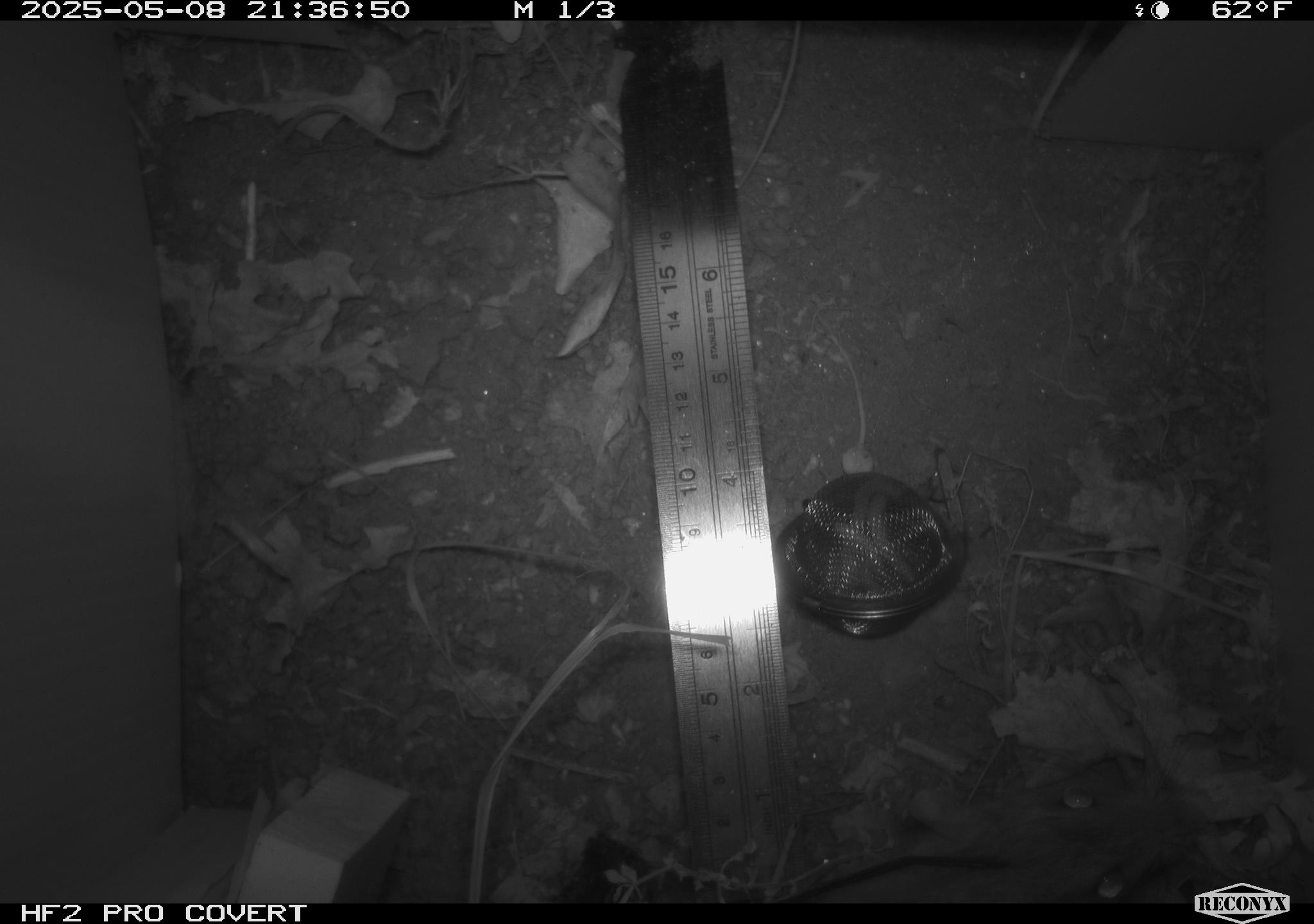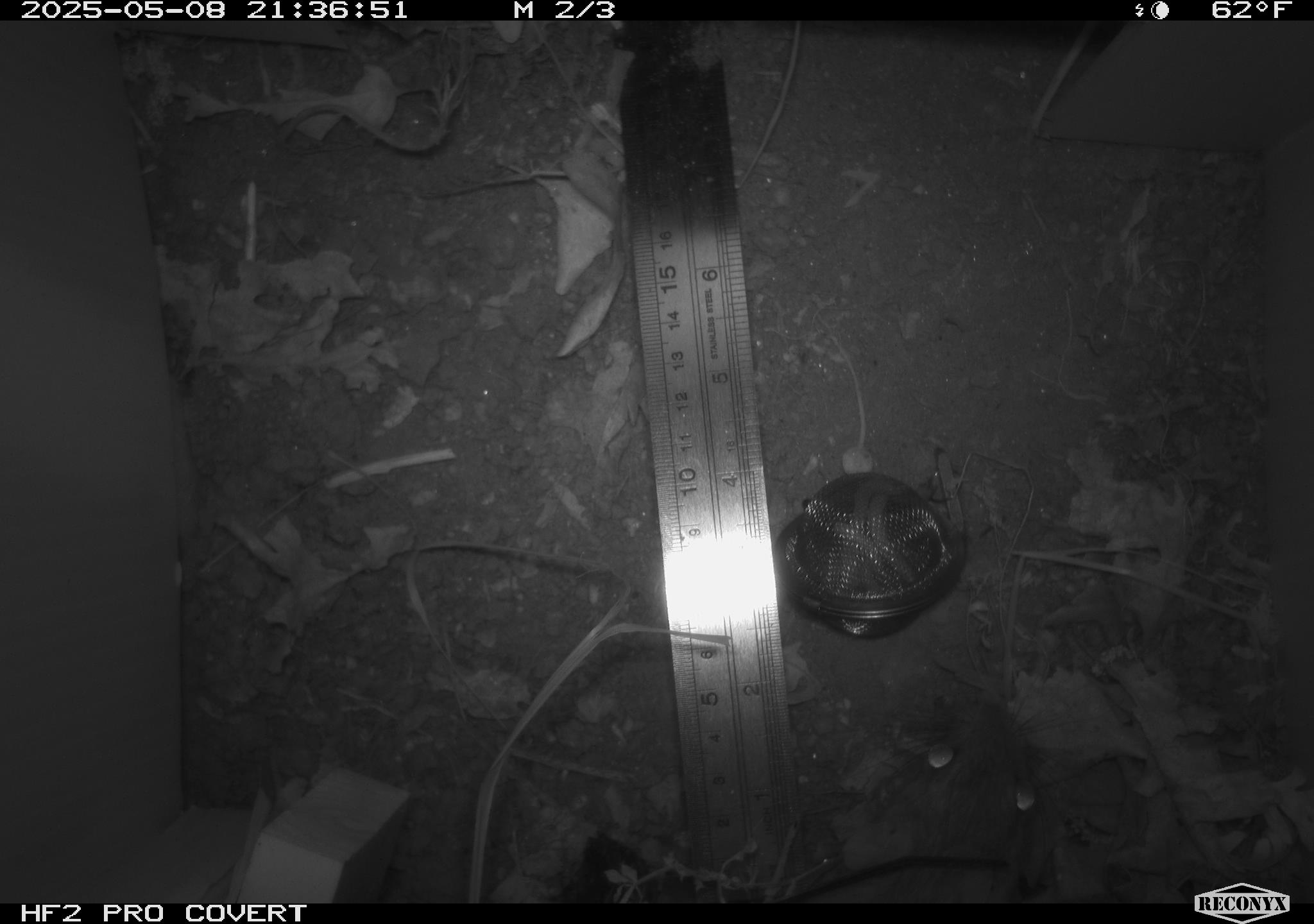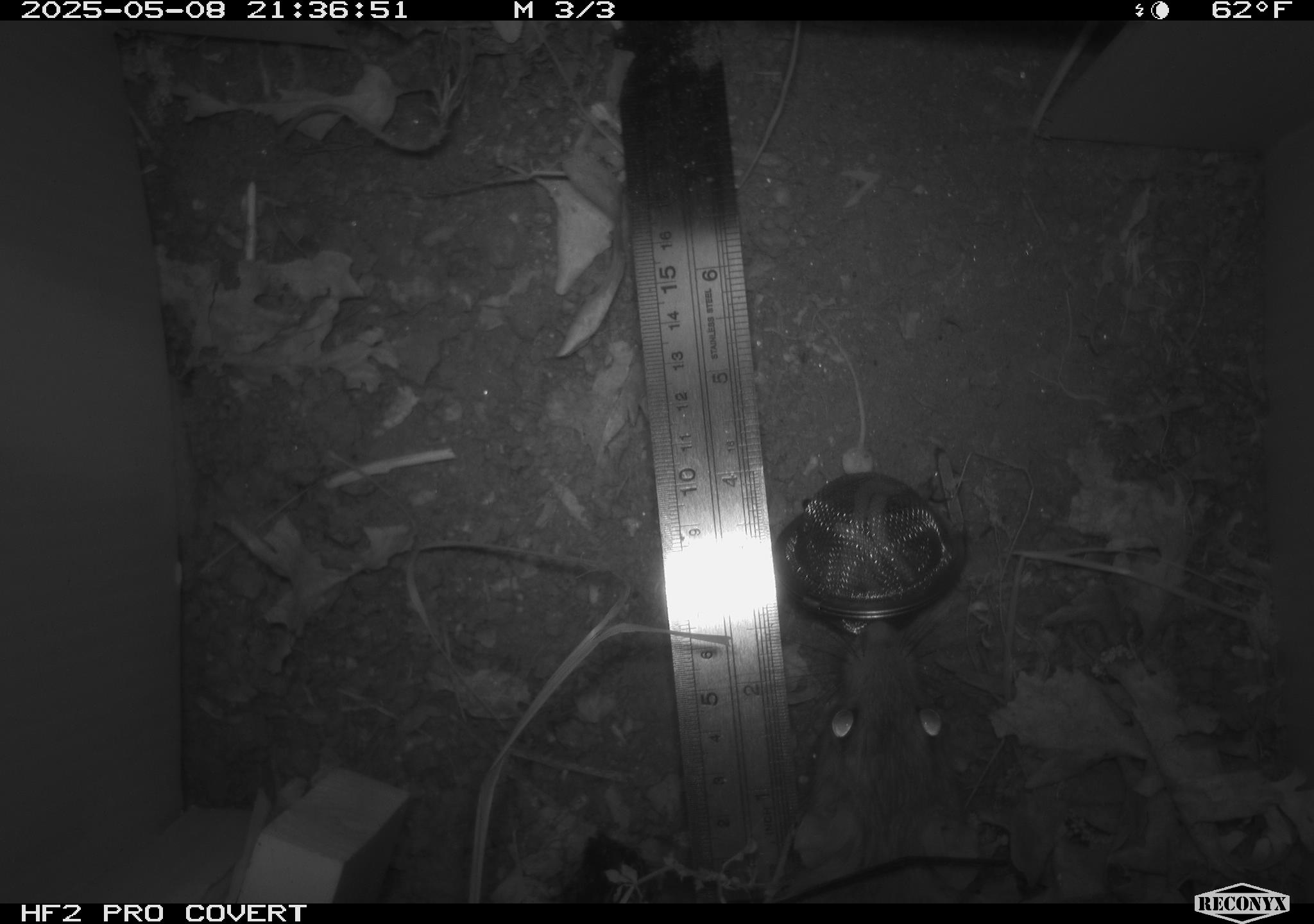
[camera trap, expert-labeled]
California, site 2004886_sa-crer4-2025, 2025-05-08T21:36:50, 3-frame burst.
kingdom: Animalia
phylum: Chordata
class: Mammalia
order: Rodentia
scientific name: Rodentia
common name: rodent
Rodent (Rodentia).